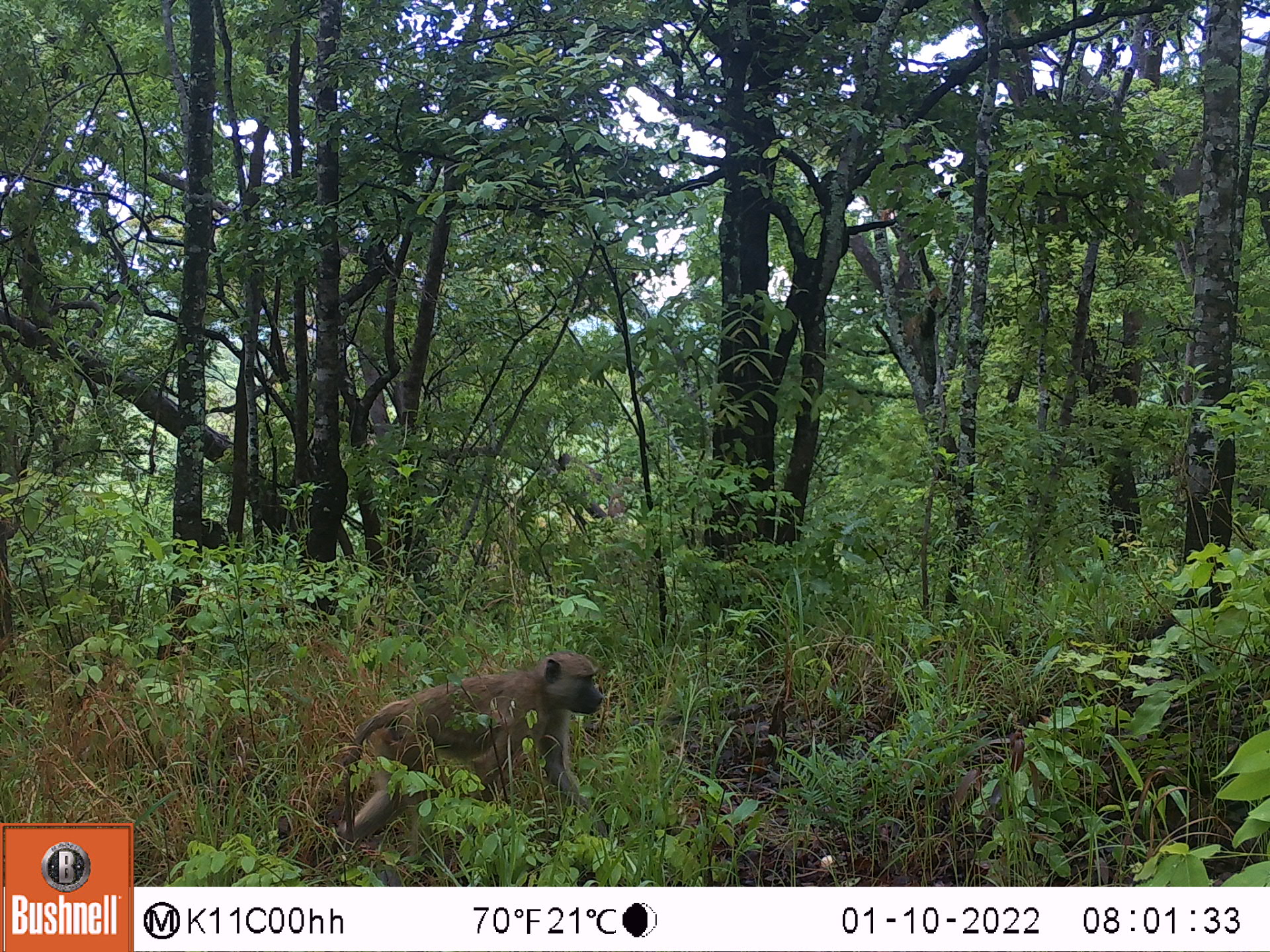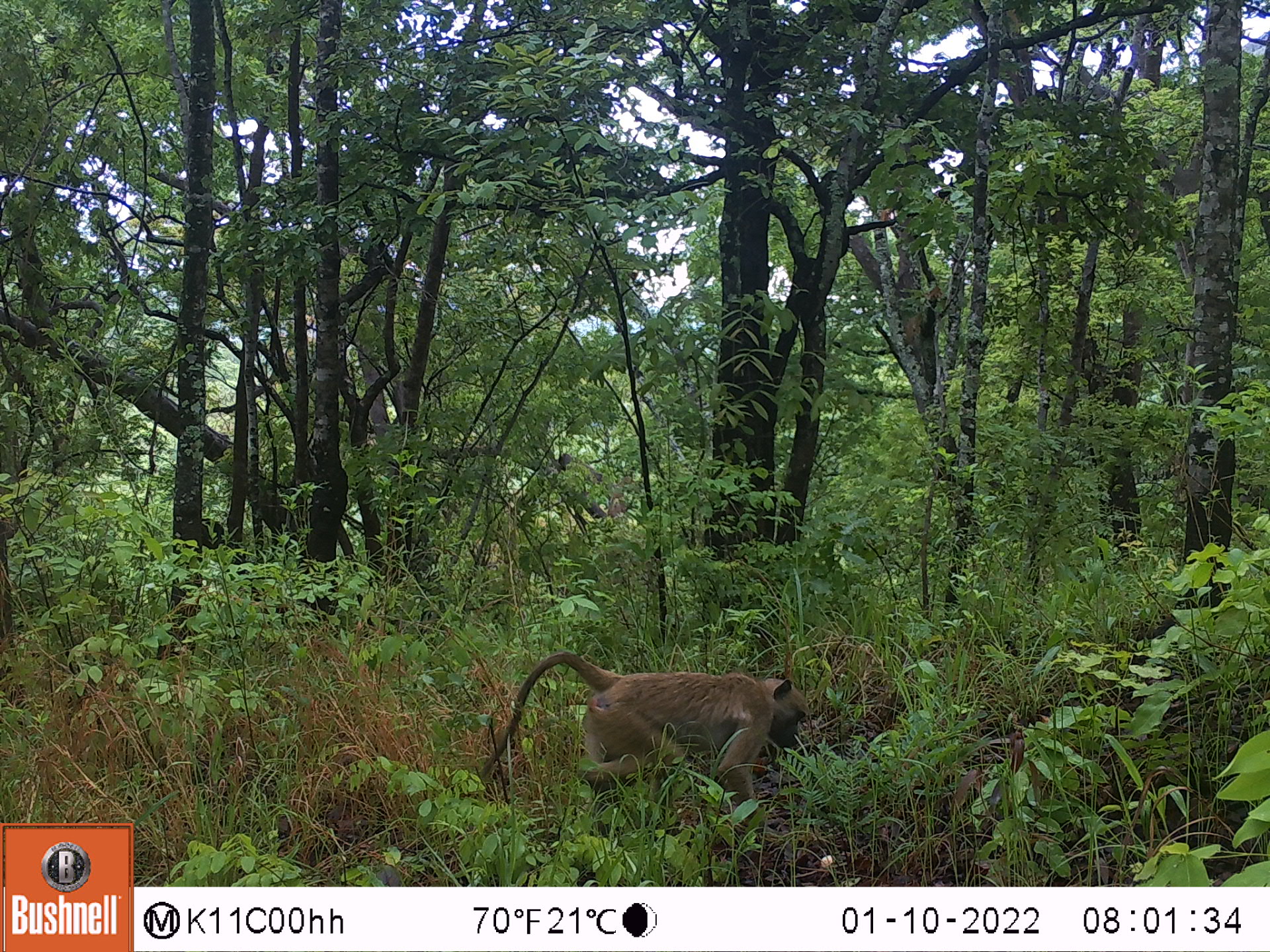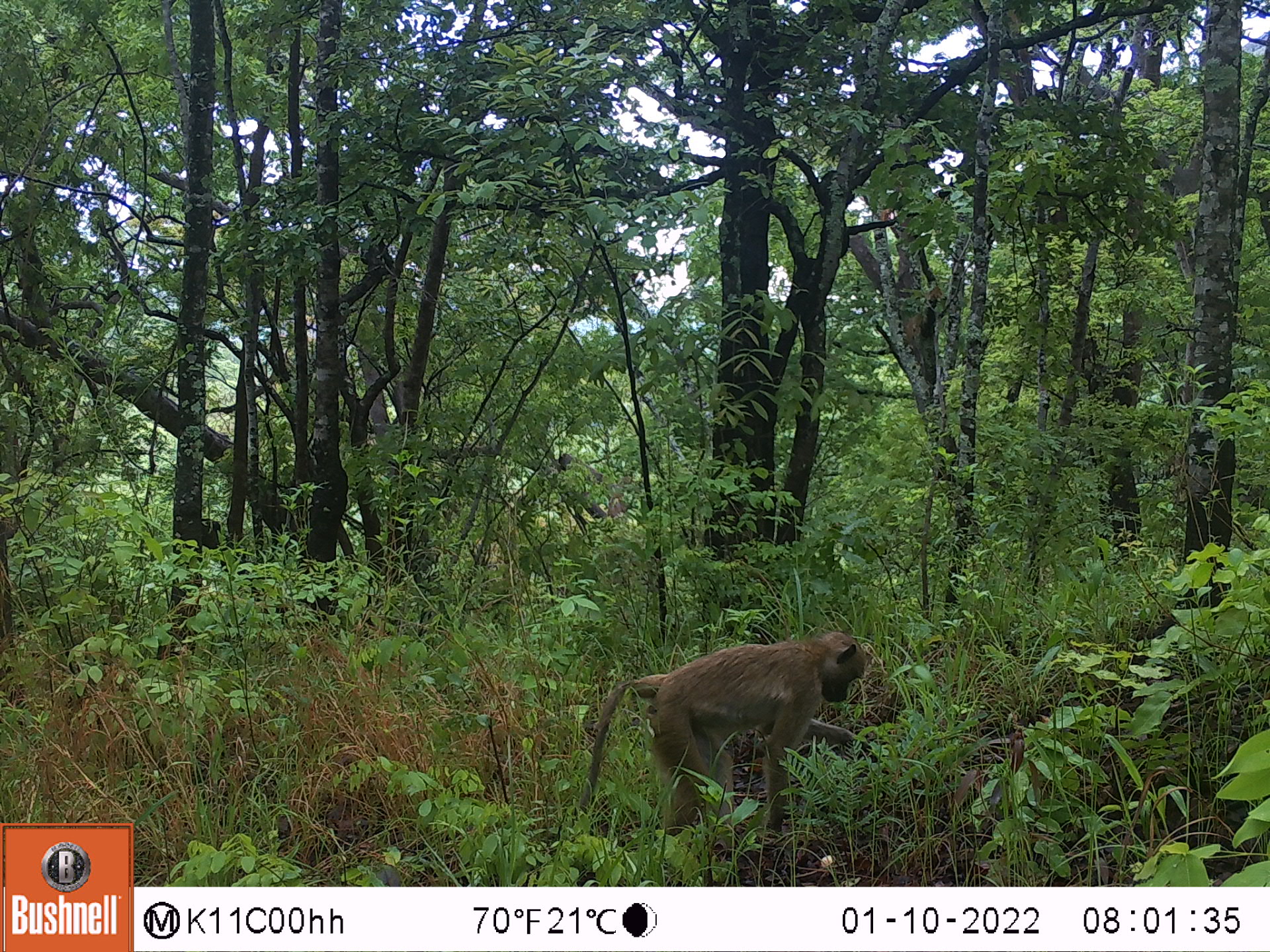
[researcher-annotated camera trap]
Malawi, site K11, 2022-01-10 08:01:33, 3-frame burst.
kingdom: Animalia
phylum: Chordata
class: Mammalia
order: Primates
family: Cercopithecidae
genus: Papio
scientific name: Papio cynocephalus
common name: yellow baboon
Yellow baboon (Papio cynocephalus), count 1.